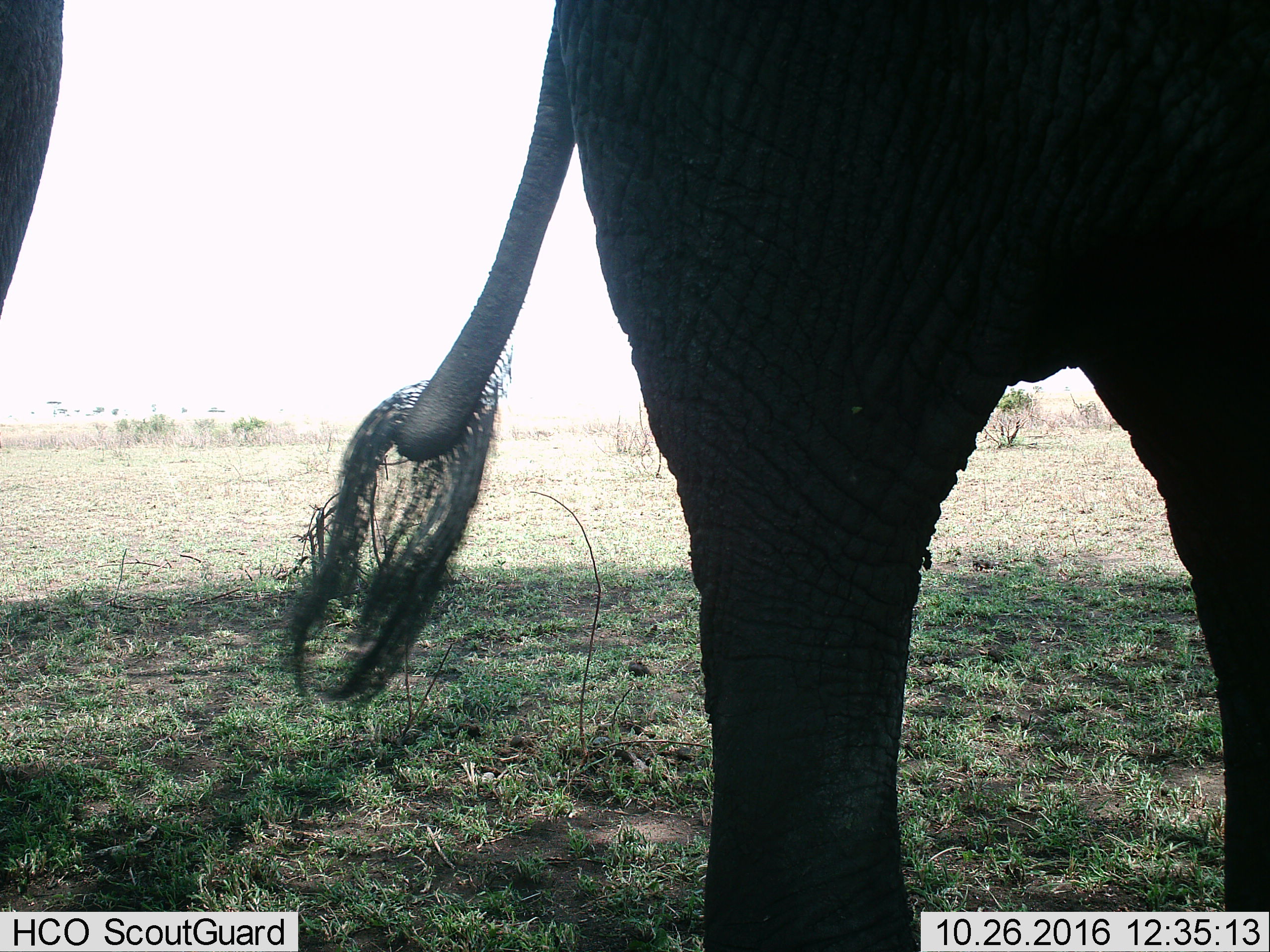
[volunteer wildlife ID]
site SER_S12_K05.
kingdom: Animalia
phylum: Chordata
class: Mammalia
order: Proboscidea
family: Elephantidae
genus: Loxodonta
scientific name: Loxodonta africana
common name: african bush elephant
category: elephant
Elephant (african bush elephant) (Loxodonta africana), count 2. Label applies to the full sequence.